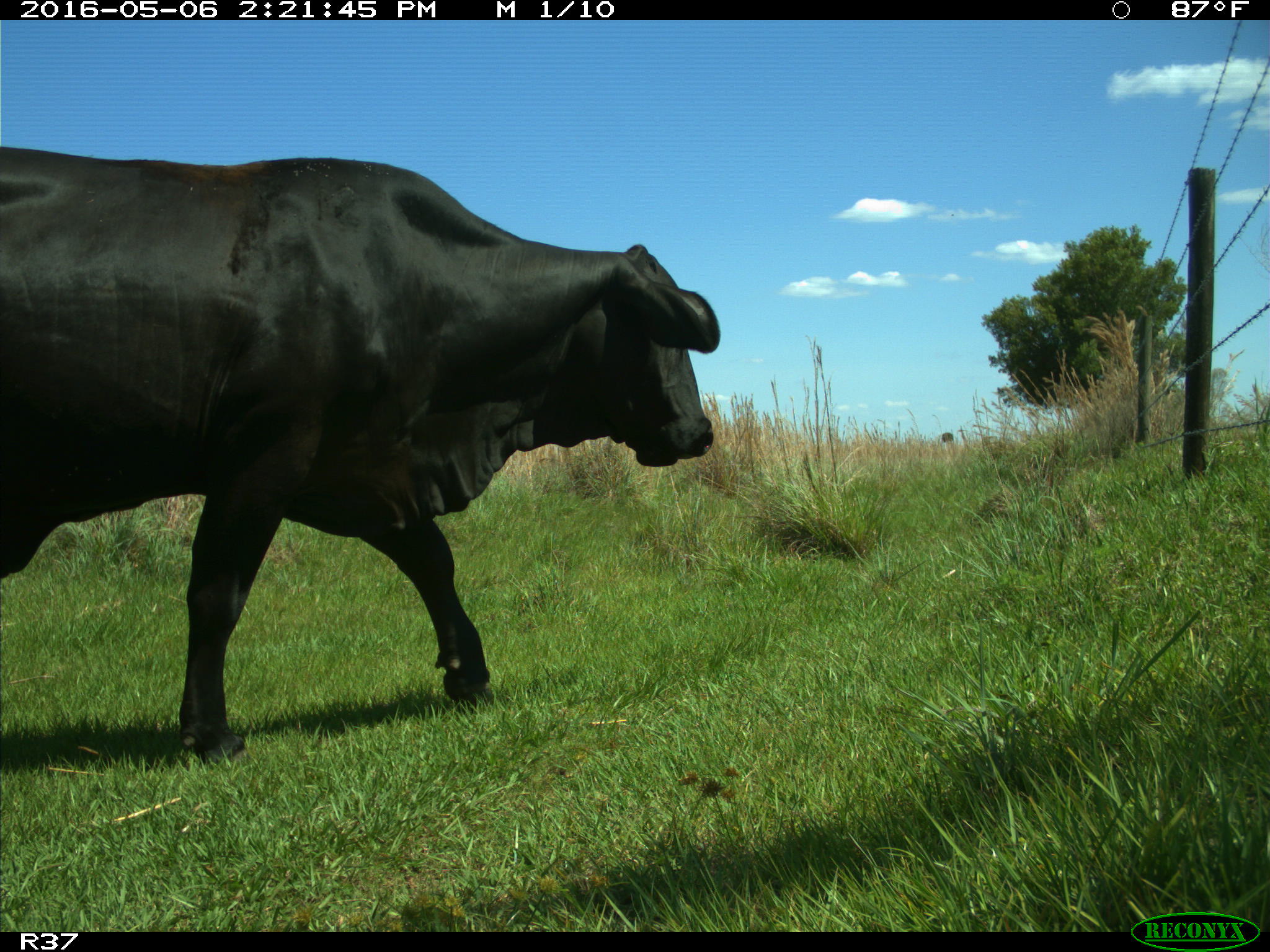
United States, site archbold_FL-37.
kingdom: Animalia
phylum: Chordata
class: Mammalia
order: Artiodactyla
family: Bovidae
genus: Bos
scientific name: Bos taurus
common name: domestic cow